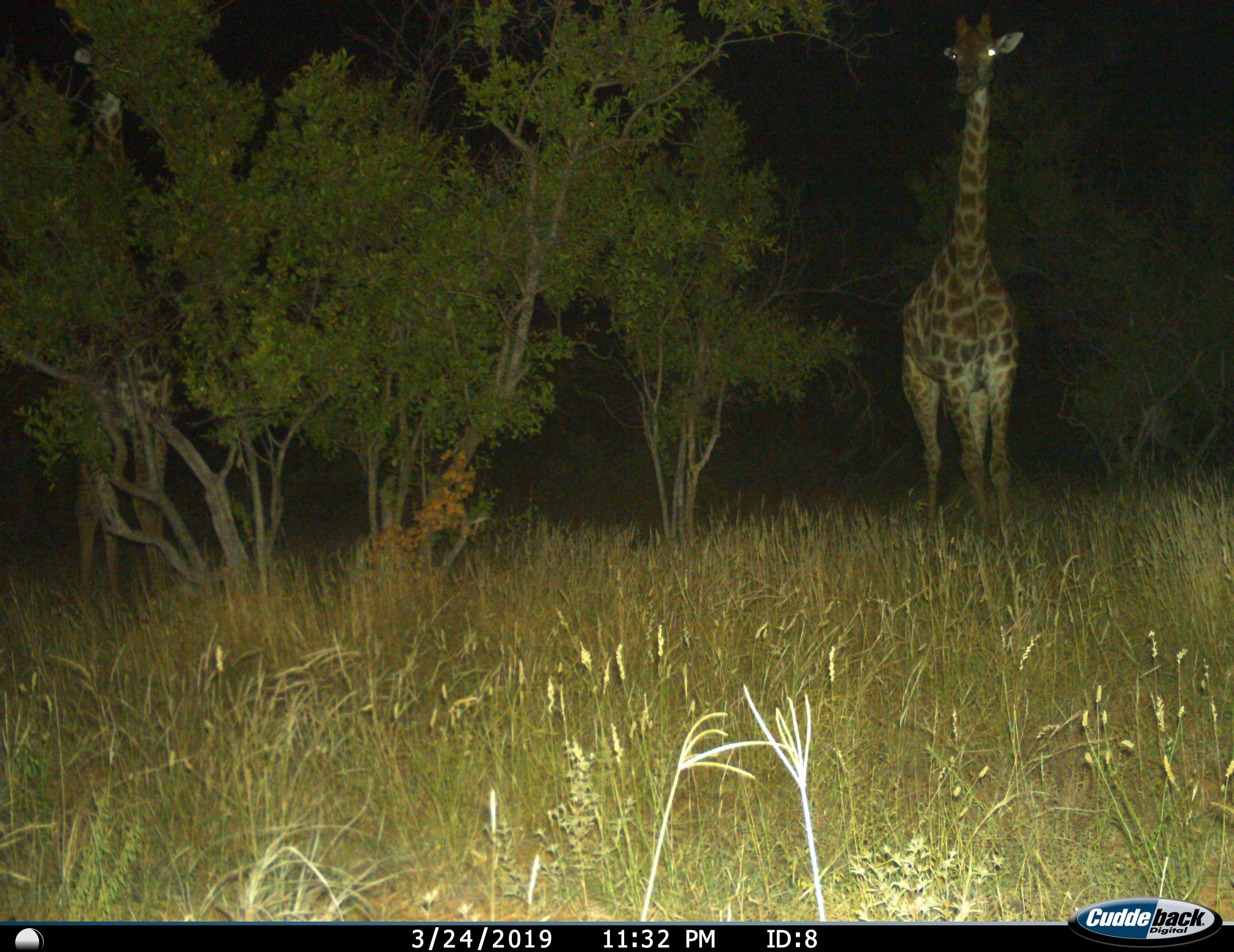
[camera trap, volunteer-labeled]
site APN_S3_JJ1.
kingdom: Animalia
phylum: Chordata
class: Mammalia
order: Artiodactyla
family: Giraffidae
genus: Giraffa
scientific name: Giraffa camelopardalis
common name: giraffe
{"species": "giraffe (Giraffa camelopardalis)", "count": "1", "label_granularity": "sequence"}